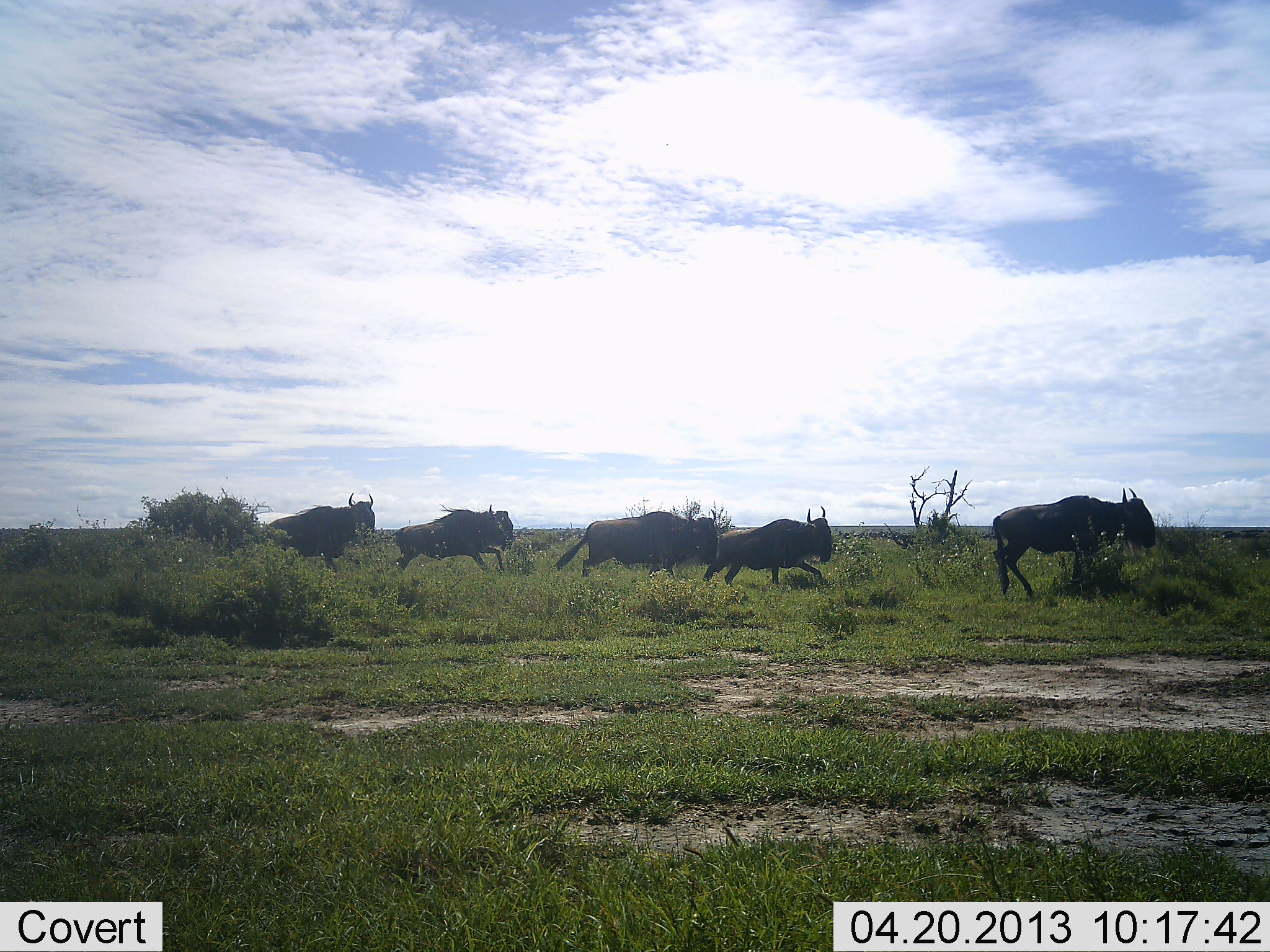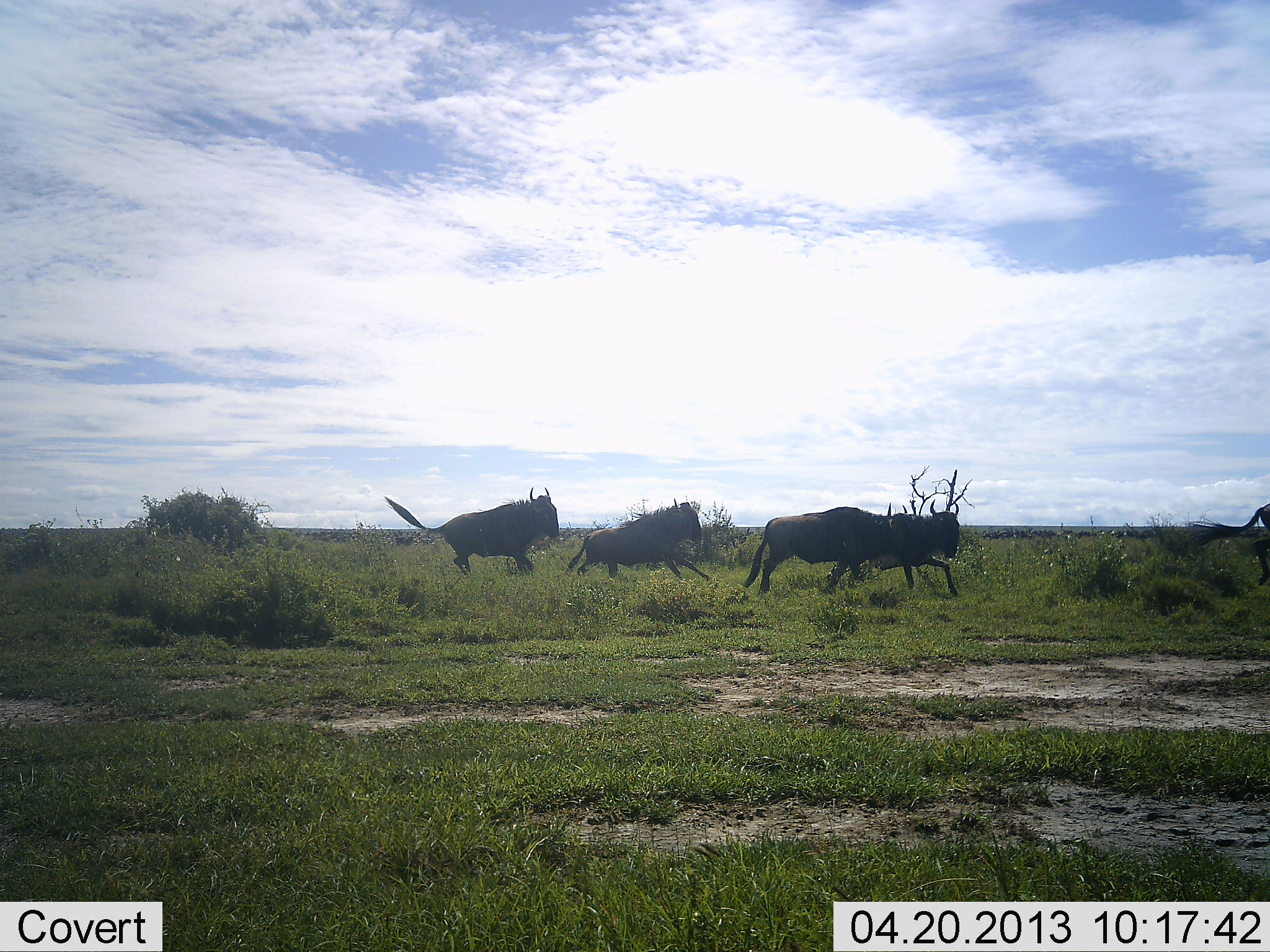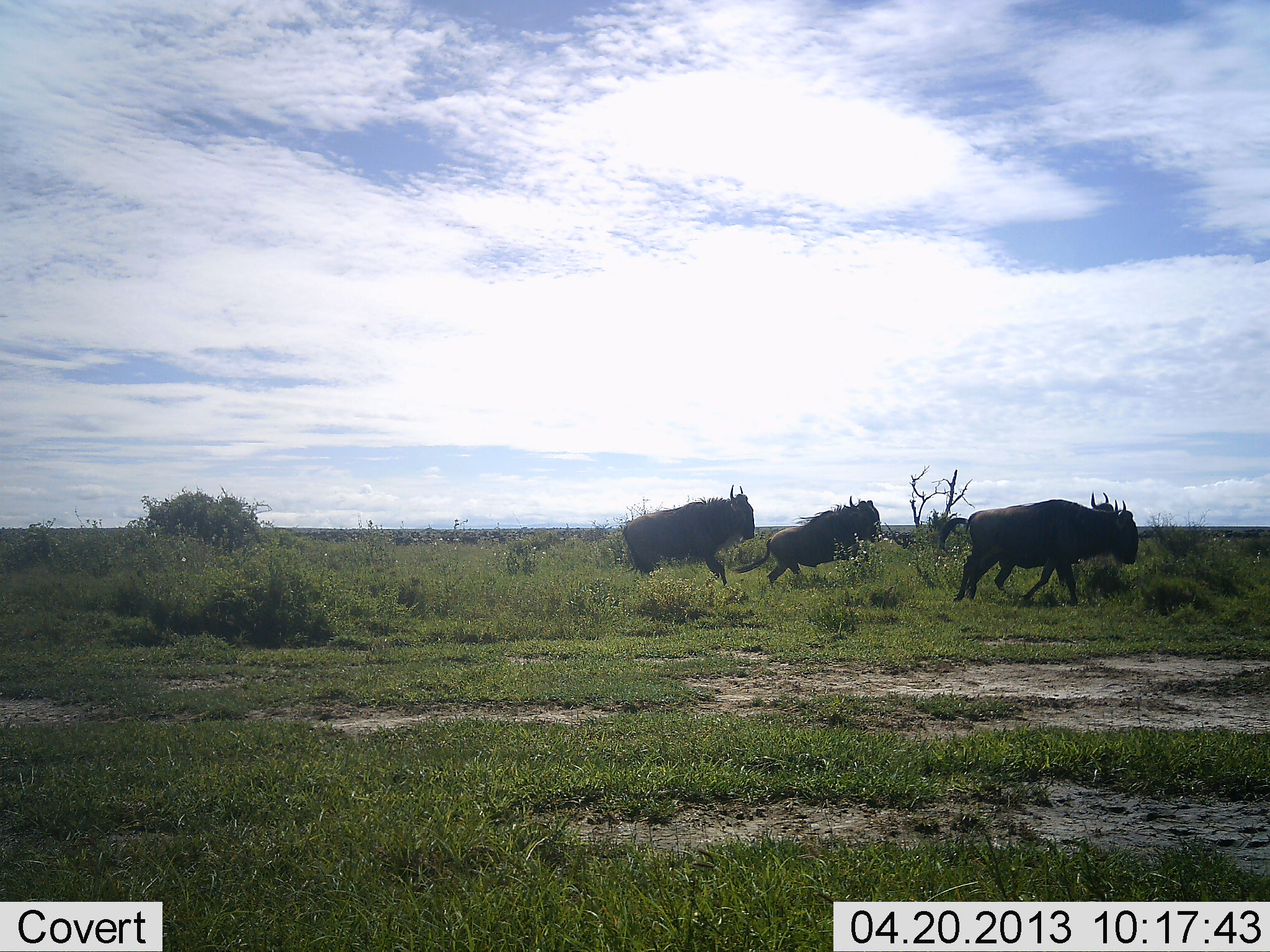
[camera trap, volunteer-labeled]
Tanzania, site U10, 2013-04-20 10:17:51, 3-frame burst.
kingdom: Animalia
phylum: Chordata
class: Mammalia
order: Artiodactyla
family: Bovidae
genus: Connochaetes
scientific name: Connochaetes taurinus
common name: blue wildebeest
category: wildebeest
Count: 5.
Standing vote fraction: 4%.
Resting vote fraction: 4%.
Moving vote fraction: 96%.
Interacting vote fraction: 8%.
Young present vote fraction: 0%.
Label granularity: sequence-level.